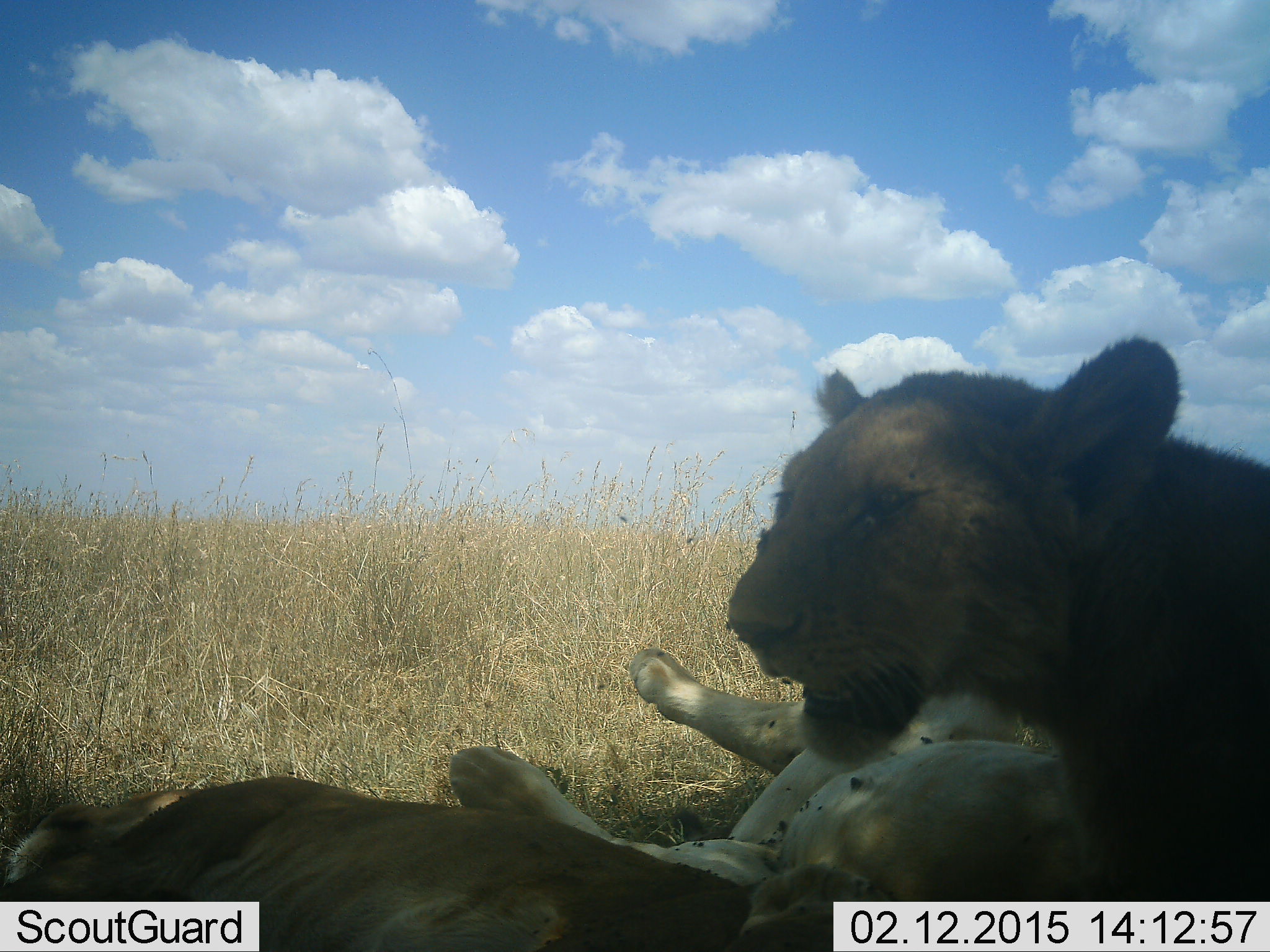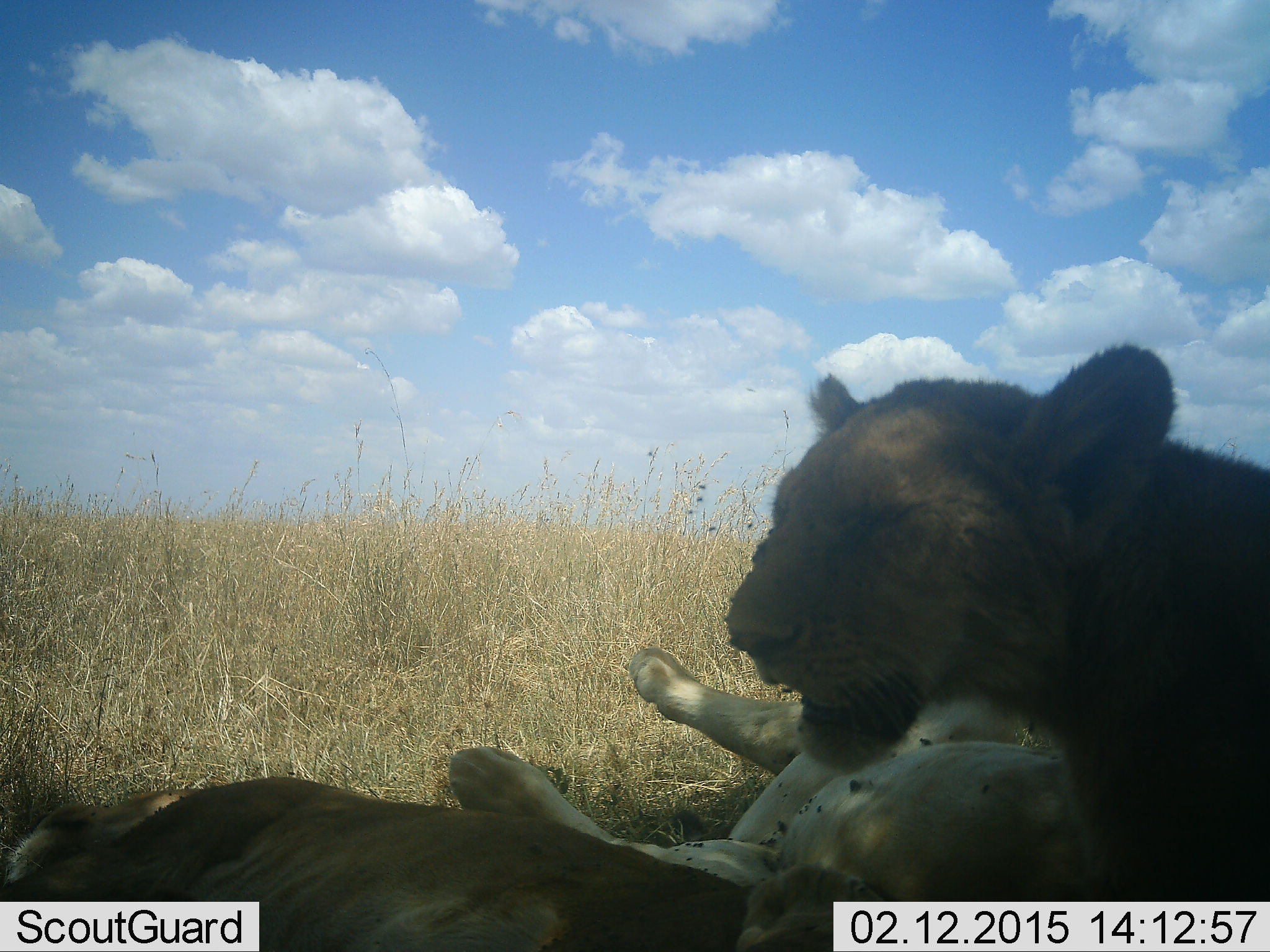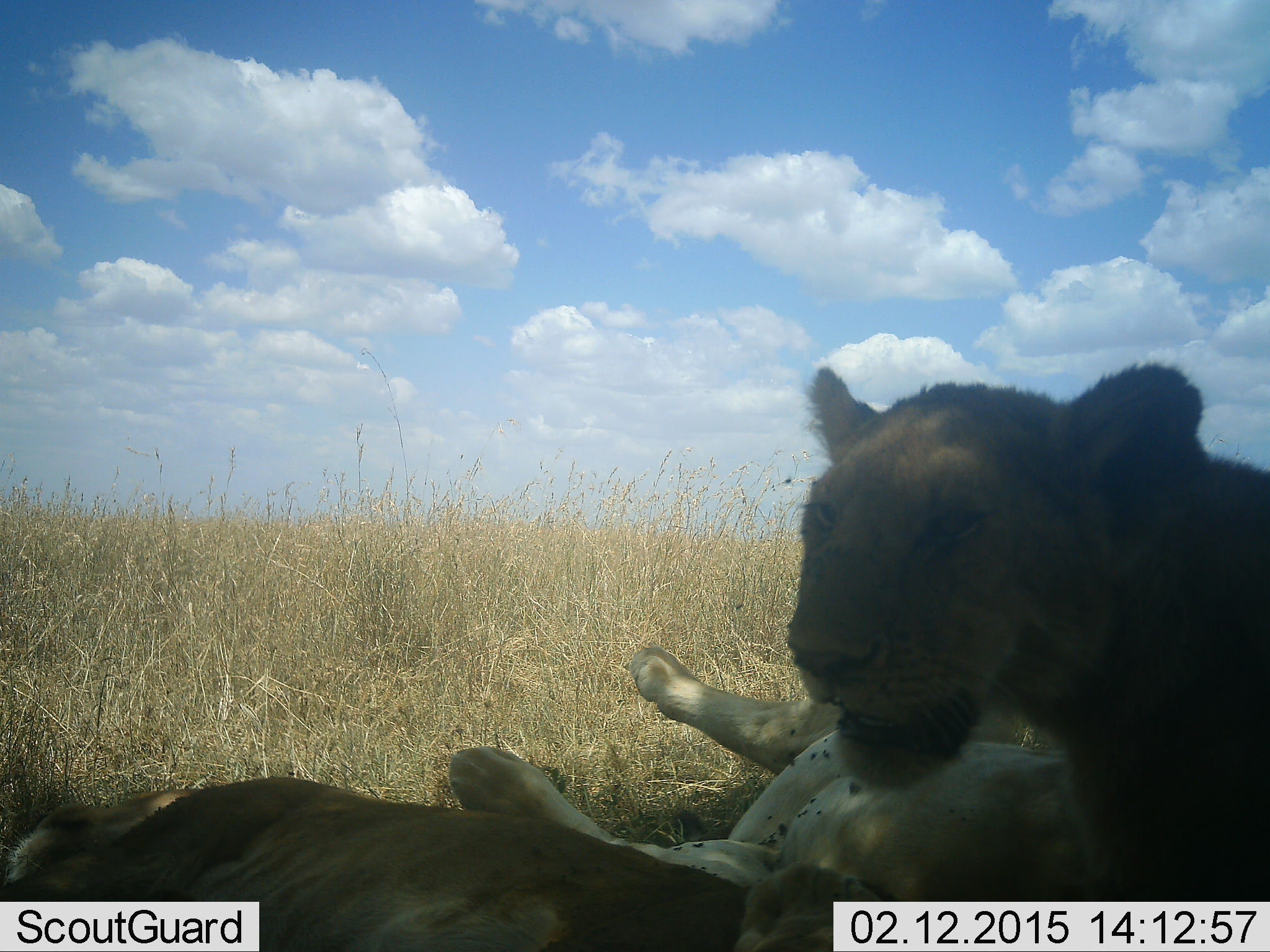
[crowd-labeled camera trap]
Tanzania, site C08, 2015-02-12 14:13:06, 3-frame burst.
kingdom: Animalia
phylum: Chordata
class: Mammalia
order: Carnivora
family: Felidae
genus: Panthera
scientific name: Panthera leo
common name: lion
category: lionfemale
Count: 3.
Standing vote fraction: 17%.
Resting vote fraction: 100%.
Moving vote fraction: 8%.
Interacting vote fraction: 0%.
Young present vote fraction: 8%.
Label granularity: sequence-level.